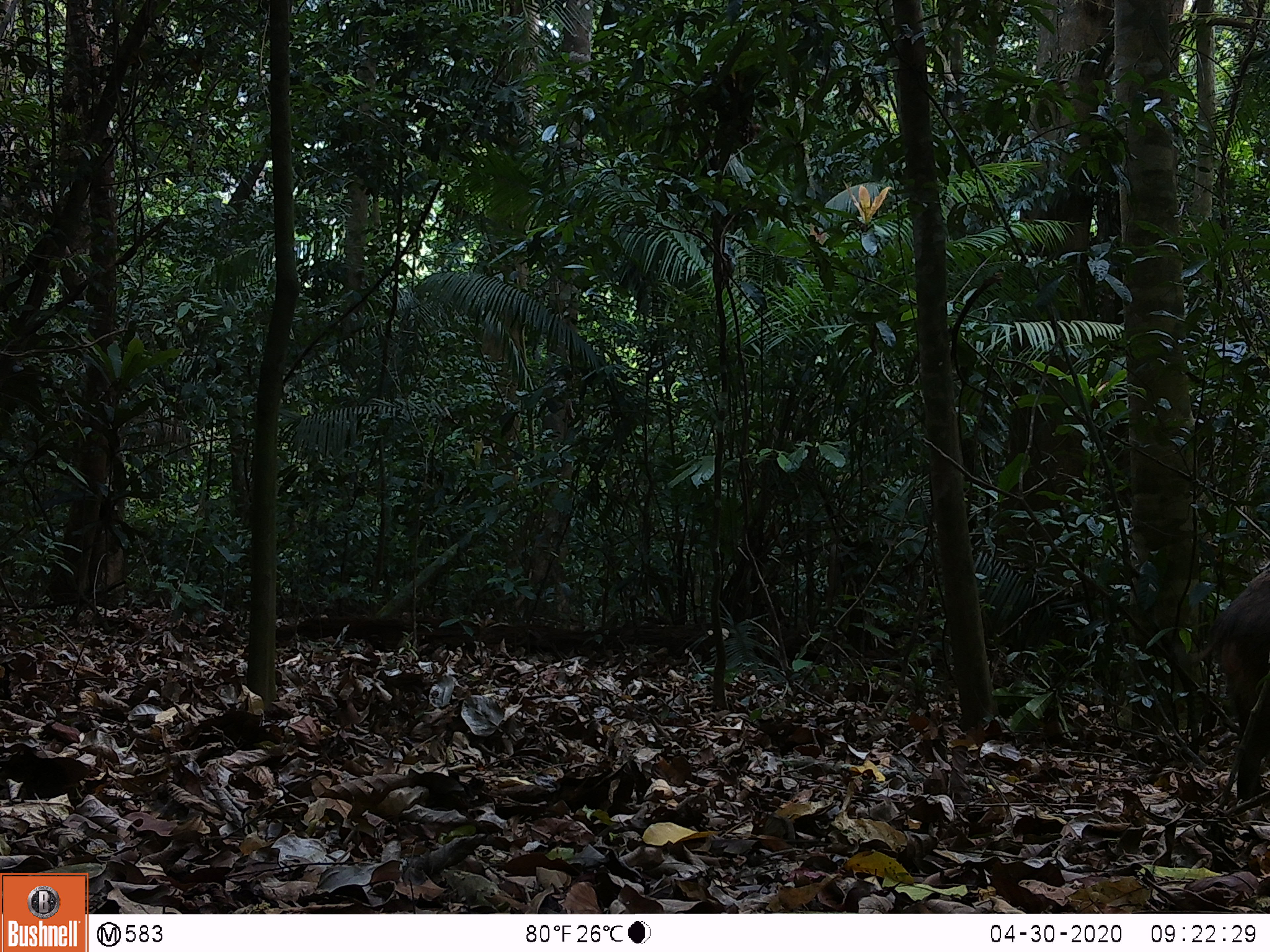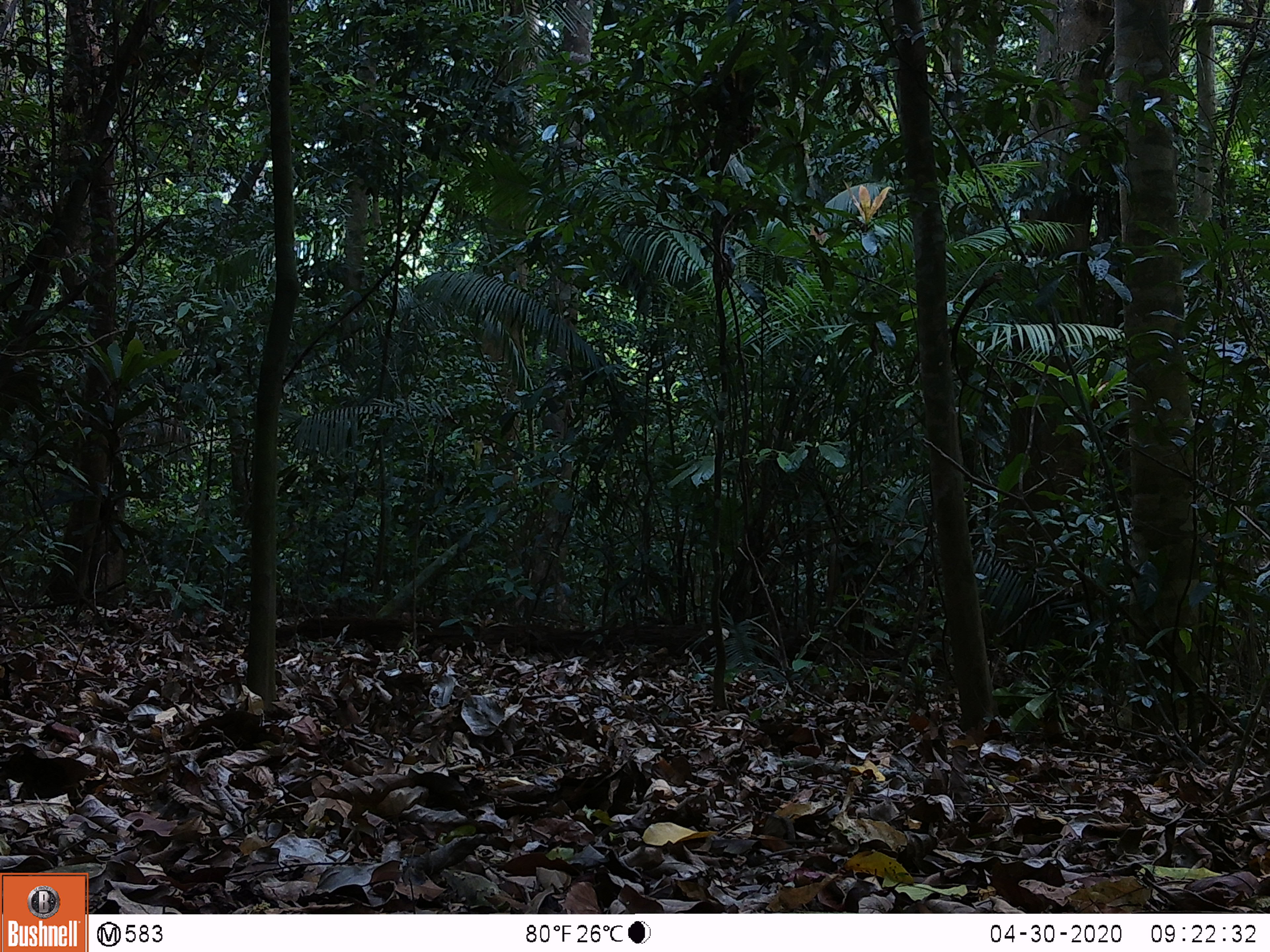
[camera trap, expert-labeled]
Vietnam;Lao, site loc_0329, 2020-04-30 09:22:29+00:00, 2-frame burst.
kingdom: Animalia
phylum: Chordata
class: Mammalia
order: Artiodactyla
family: Suidae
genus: Sus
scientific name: Sus scrofa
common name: eurasian wild pig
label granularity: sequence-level